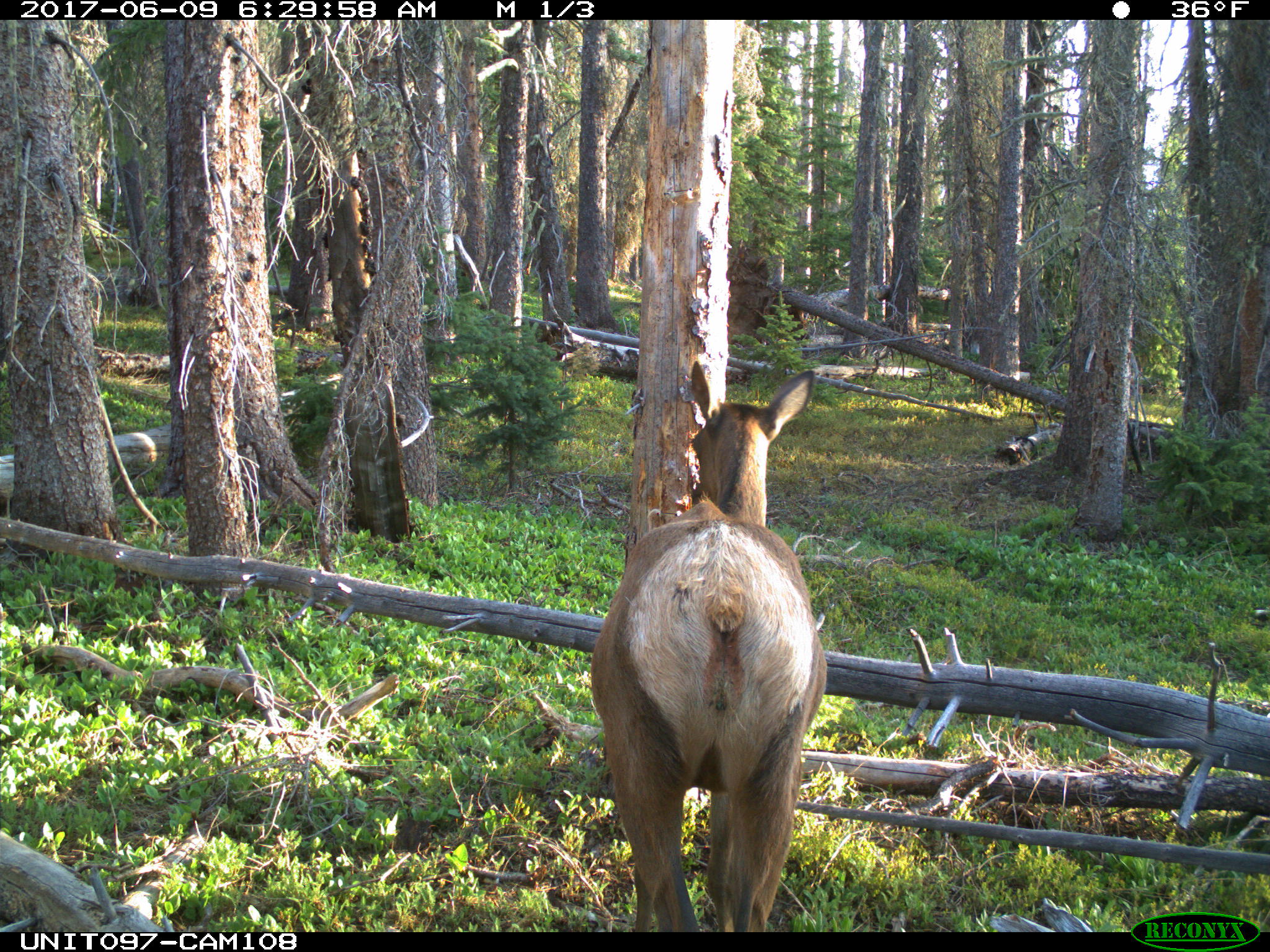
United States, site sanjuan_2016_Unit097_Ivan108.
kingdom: Animalia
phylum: Chordata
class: Mammalia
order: Artiodactyla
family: Cervidae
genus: Cervus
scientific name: Cervus elaphus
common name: red deer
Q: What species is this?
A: Cervus elaphus (red deer).